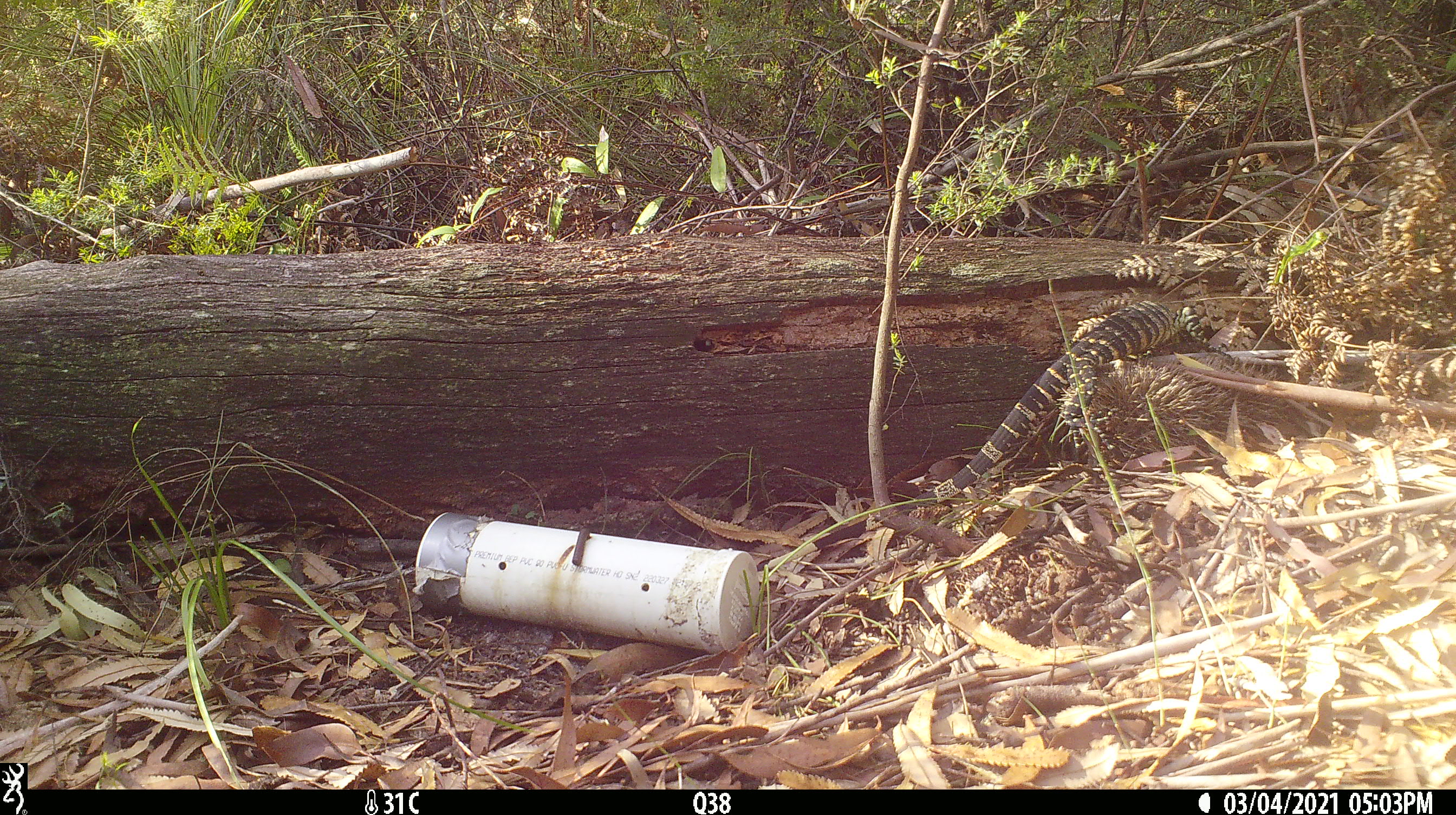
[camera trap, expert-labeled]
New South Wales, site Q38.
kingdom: Animalia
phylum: Chordata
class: Reptilia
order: Squamata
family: Varanidae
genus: Varanus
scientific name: Varanus varius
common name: lace monitor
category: goanna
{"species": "goanna (lace monitor) (Varanus varius)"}